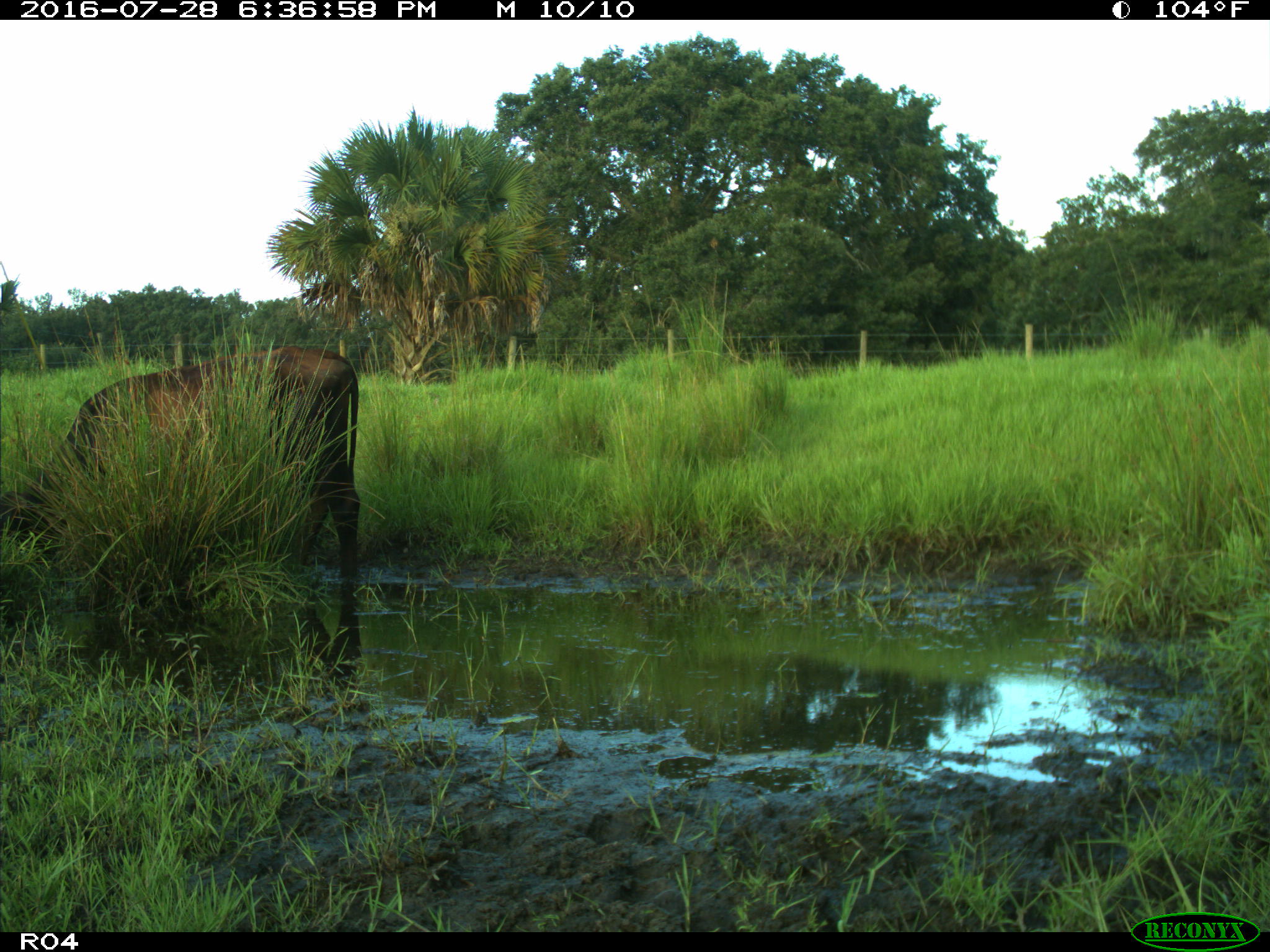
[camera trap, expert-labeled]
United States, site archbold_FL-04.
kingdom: Animalia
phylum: Chordata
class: Mammalia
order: Artiodactyla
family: Bovidae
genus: Bos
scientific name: Bos taurus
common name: domestic cow